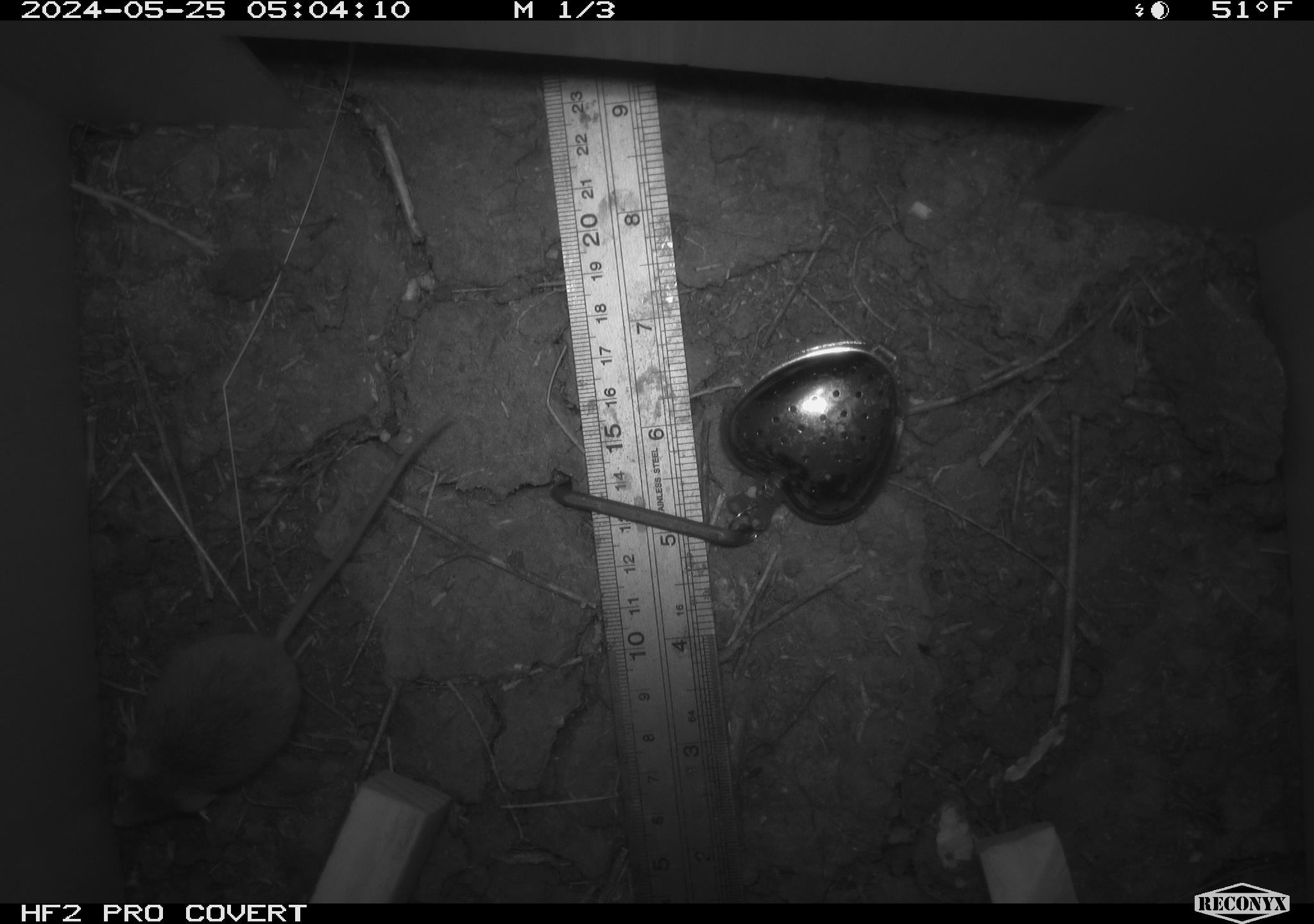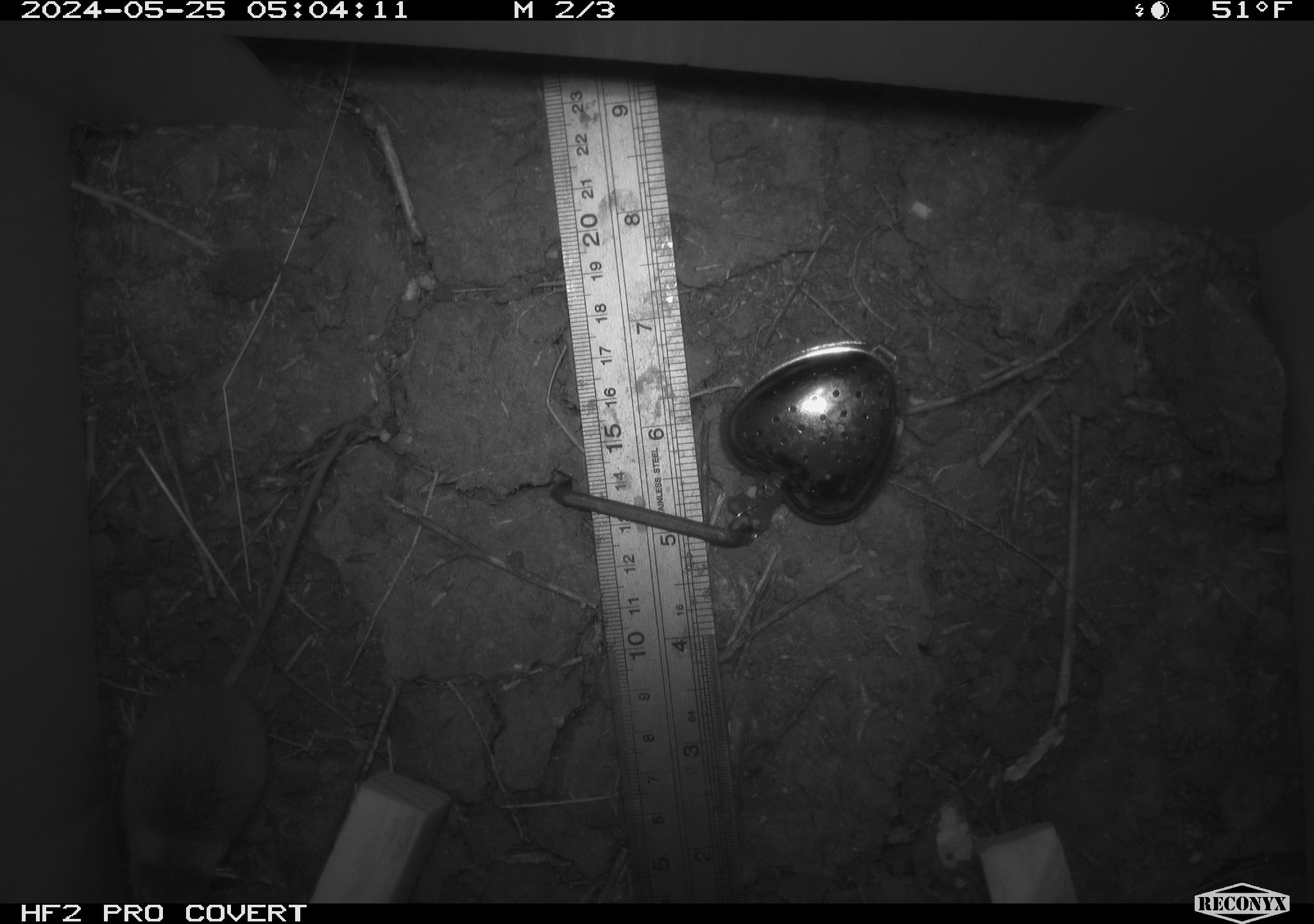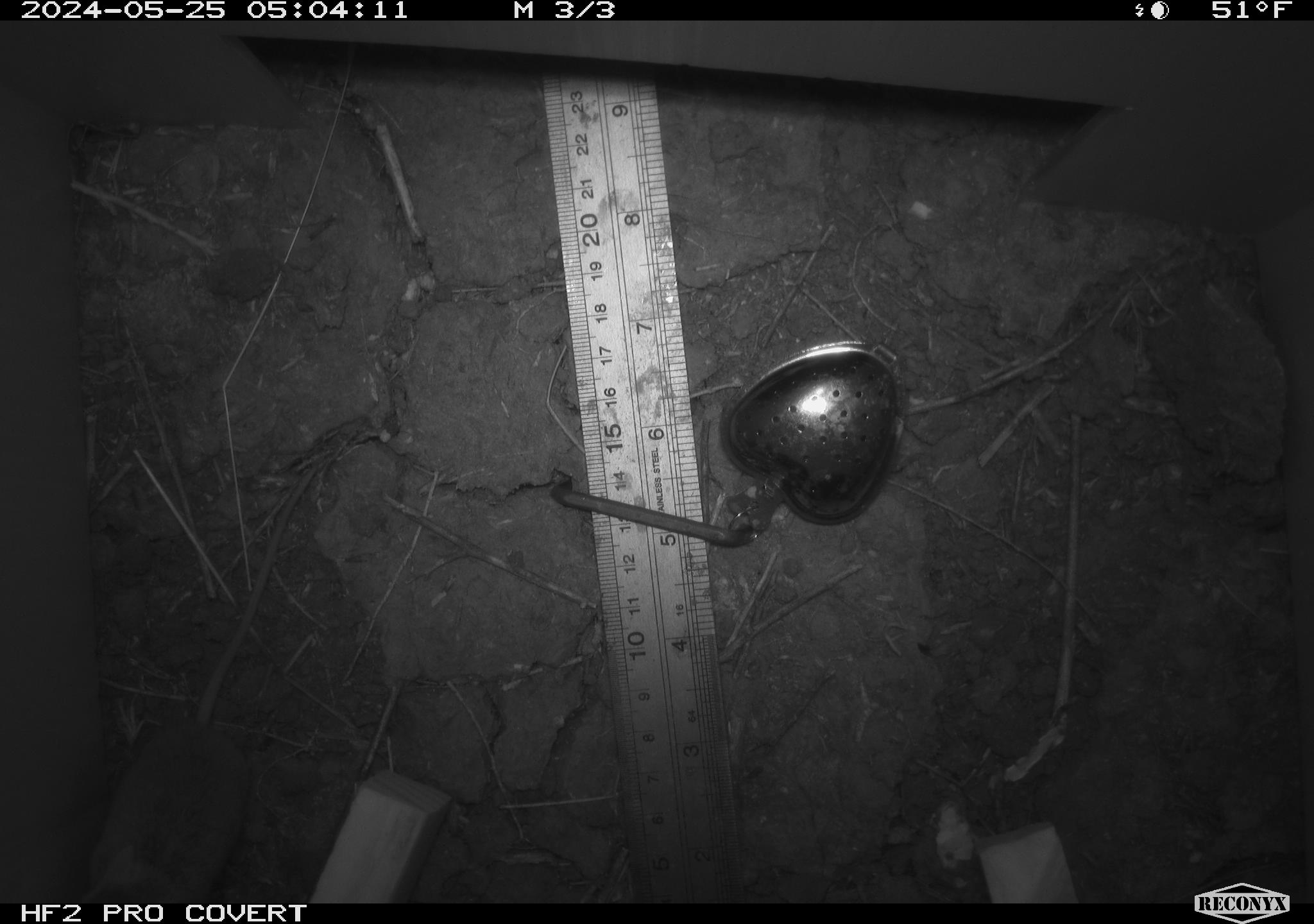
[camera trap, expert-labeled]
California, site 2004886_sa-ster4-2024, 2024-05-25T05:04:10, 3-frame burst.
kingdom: Animalia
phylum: Chordata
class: Mammalia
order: Rodentia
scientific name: Rodentia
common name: mouse species